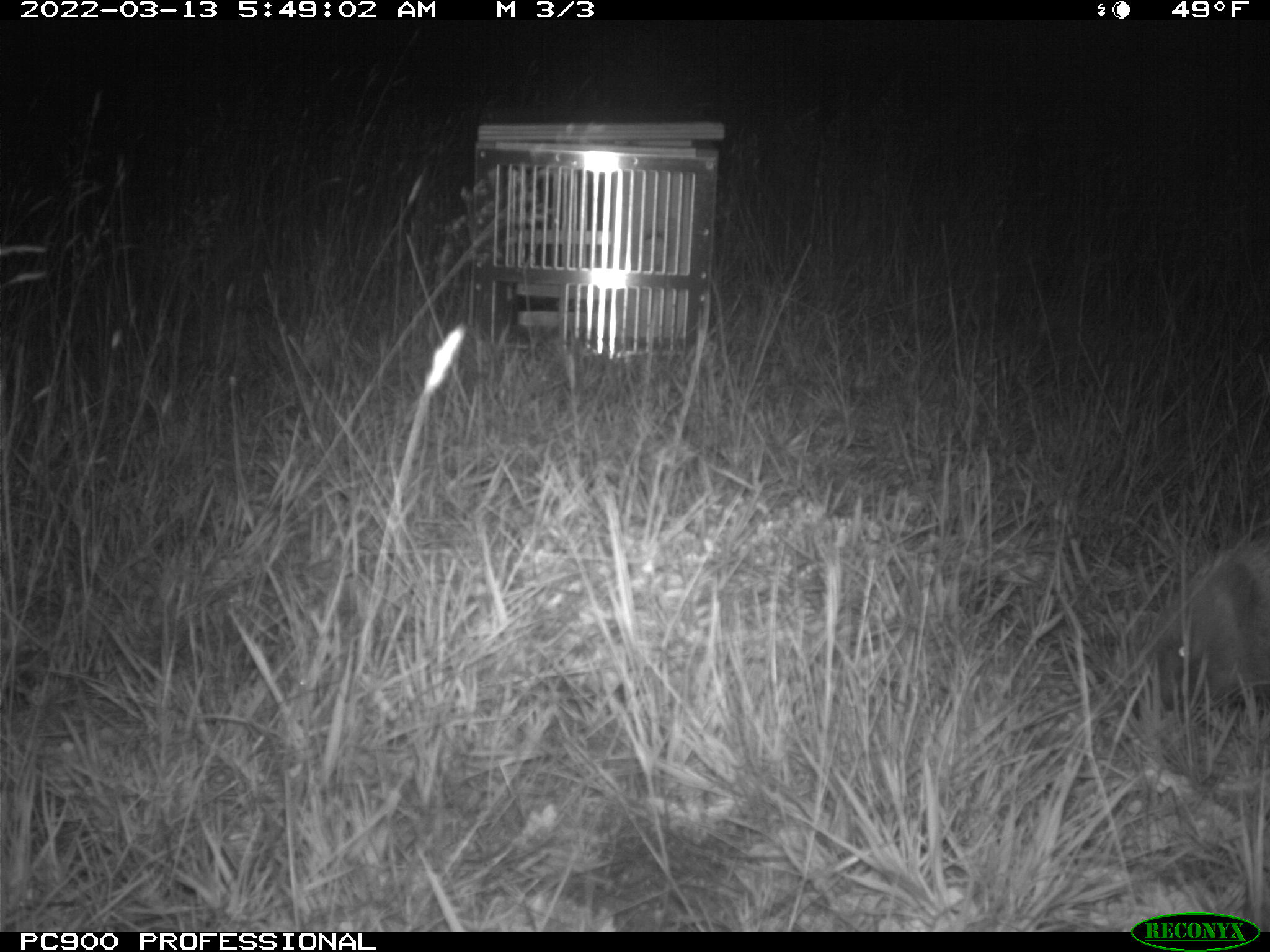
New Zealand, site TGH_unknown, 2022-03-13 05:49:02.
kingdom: Animalia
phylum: Chordata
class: Mammalia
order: Eulipotyphla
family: Erinaceidae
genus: Erinaceus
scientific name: Erinaceus europaeus europaeus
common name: european hedgehog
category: hedgehog